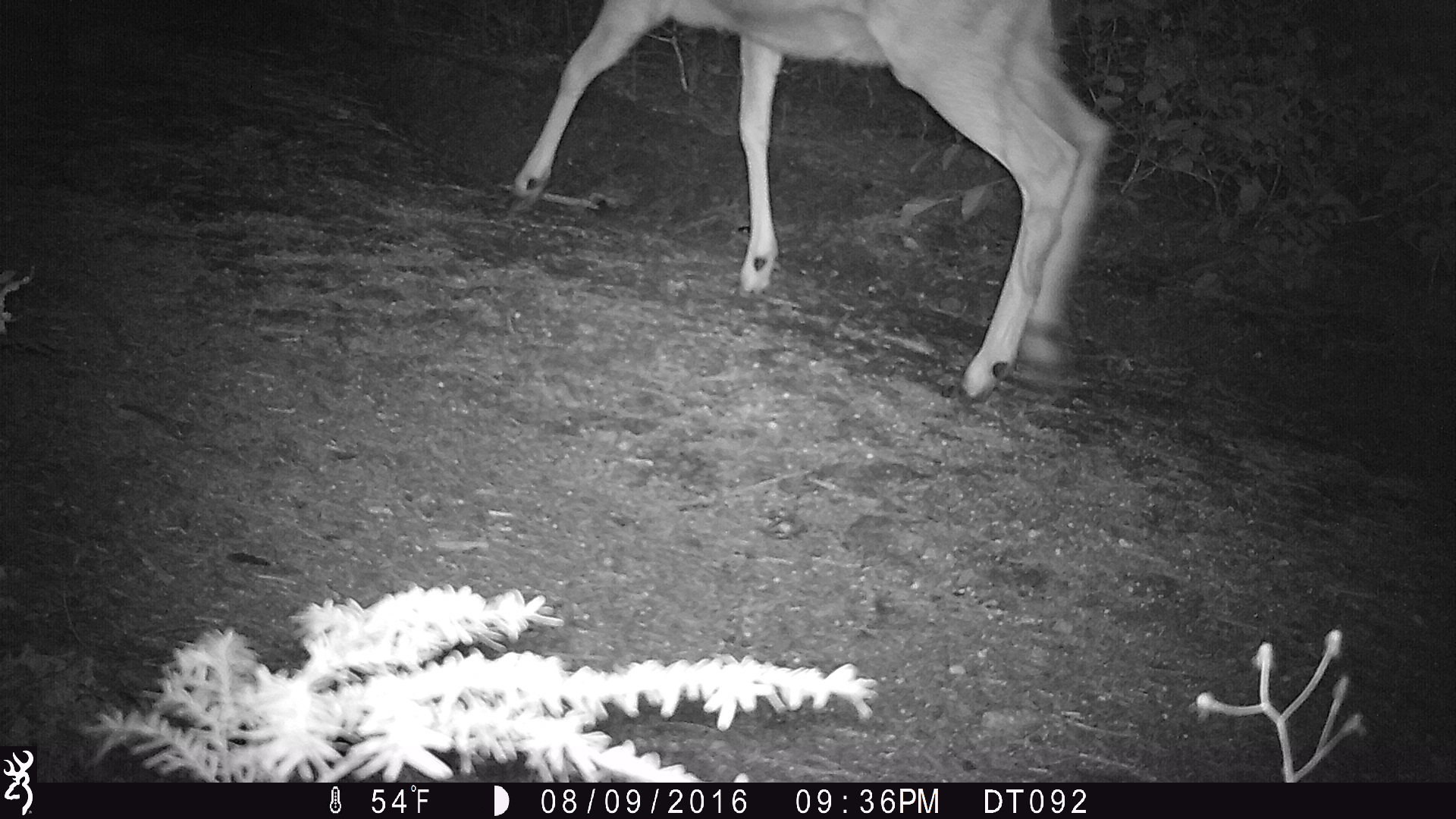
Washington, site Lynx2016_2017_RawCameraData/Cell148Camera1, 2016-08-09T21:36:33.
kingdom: Animalia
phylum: Chordata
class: Mammalia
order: Artiodactyla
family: Cervidae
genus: Odocoileus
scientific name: Odocoileus hemionus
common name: mule deer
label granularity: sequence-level